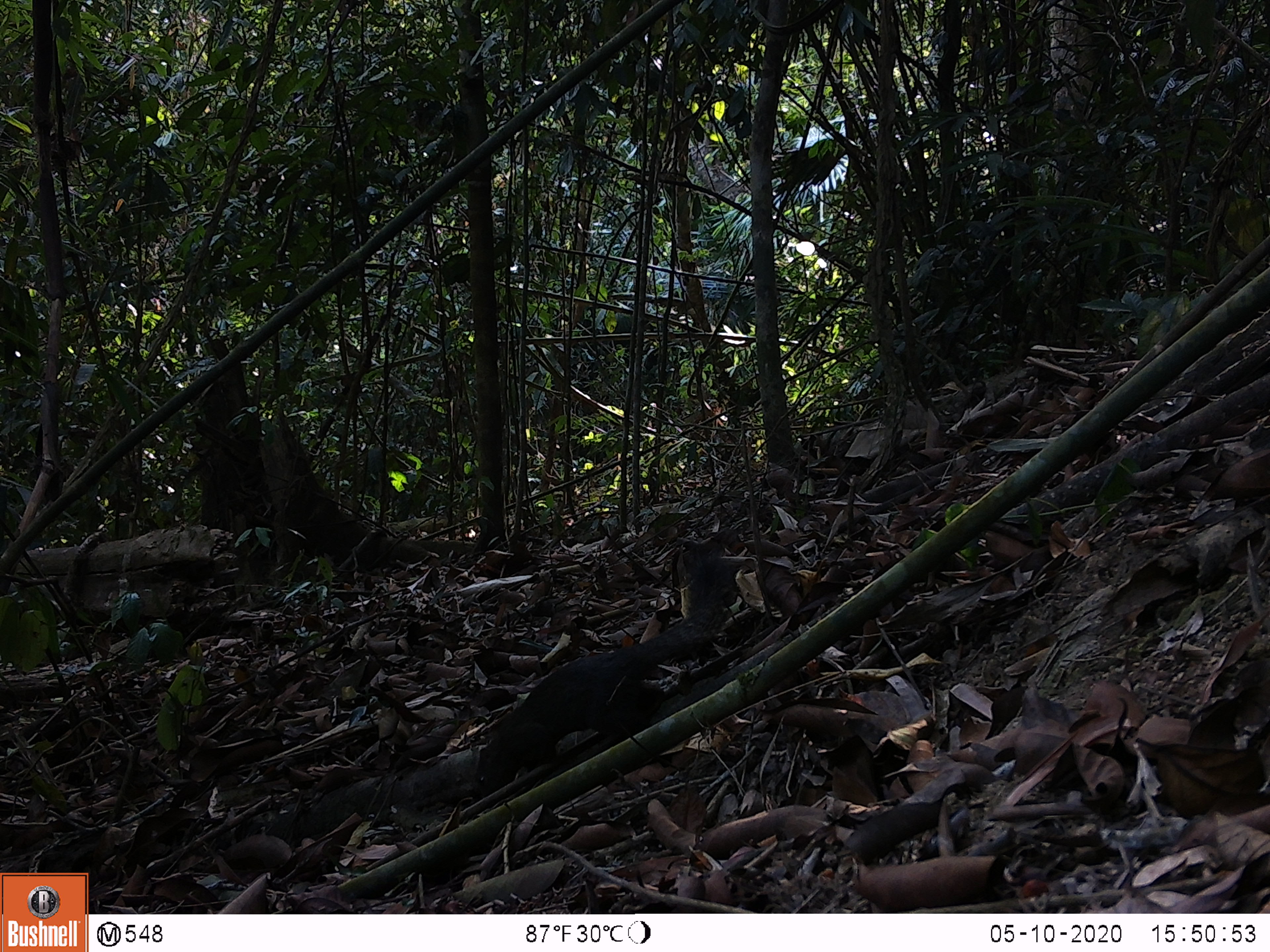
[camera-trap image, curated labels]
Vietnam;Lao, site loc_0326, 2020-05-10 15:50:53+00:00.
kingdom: Animalia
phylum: Chordata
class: Mammalia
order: Rodentia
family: Sciuridae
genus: Callosciurus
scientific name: Callosciurus erythraeus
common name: pallas's squirrel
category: pallass squirrel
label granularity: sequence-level